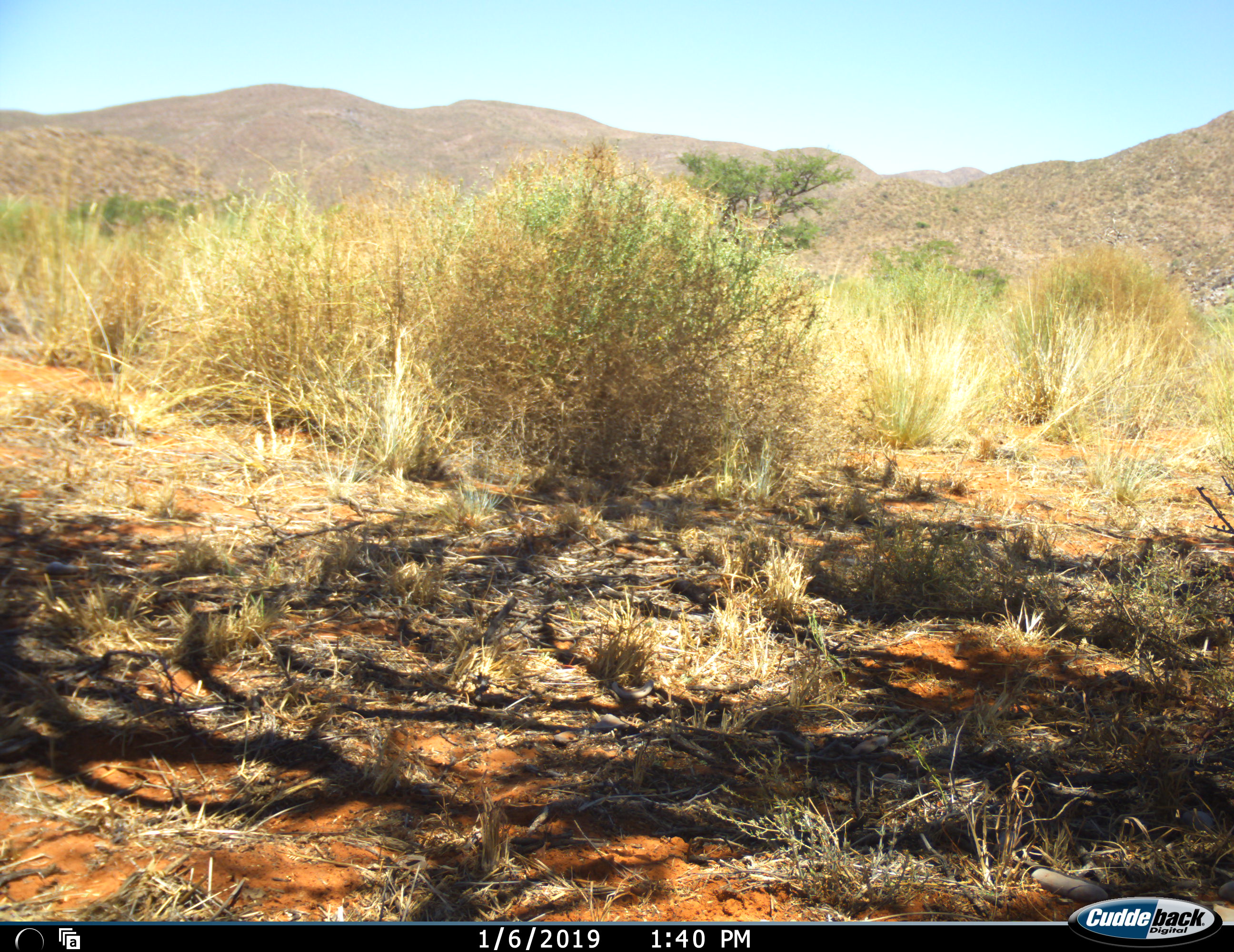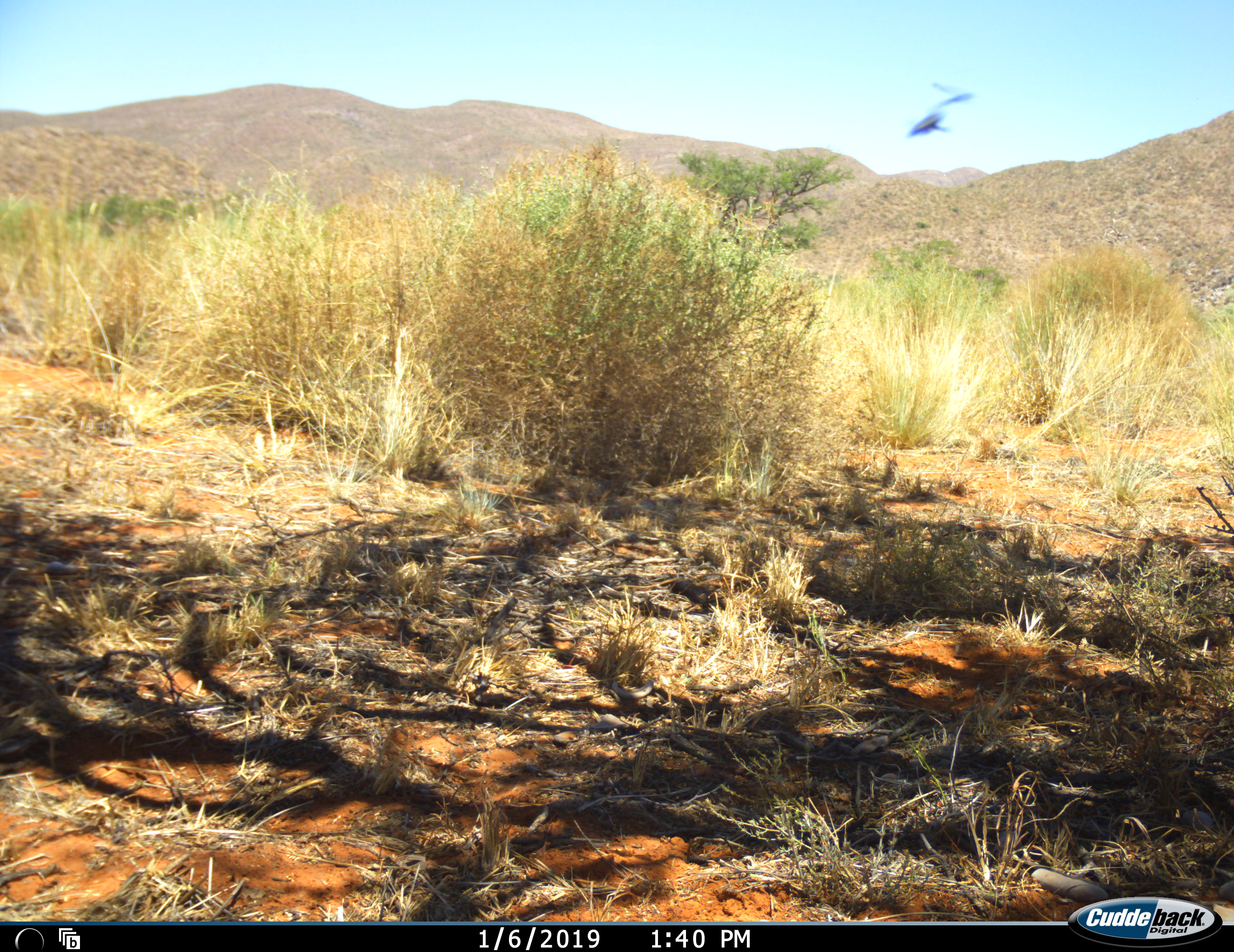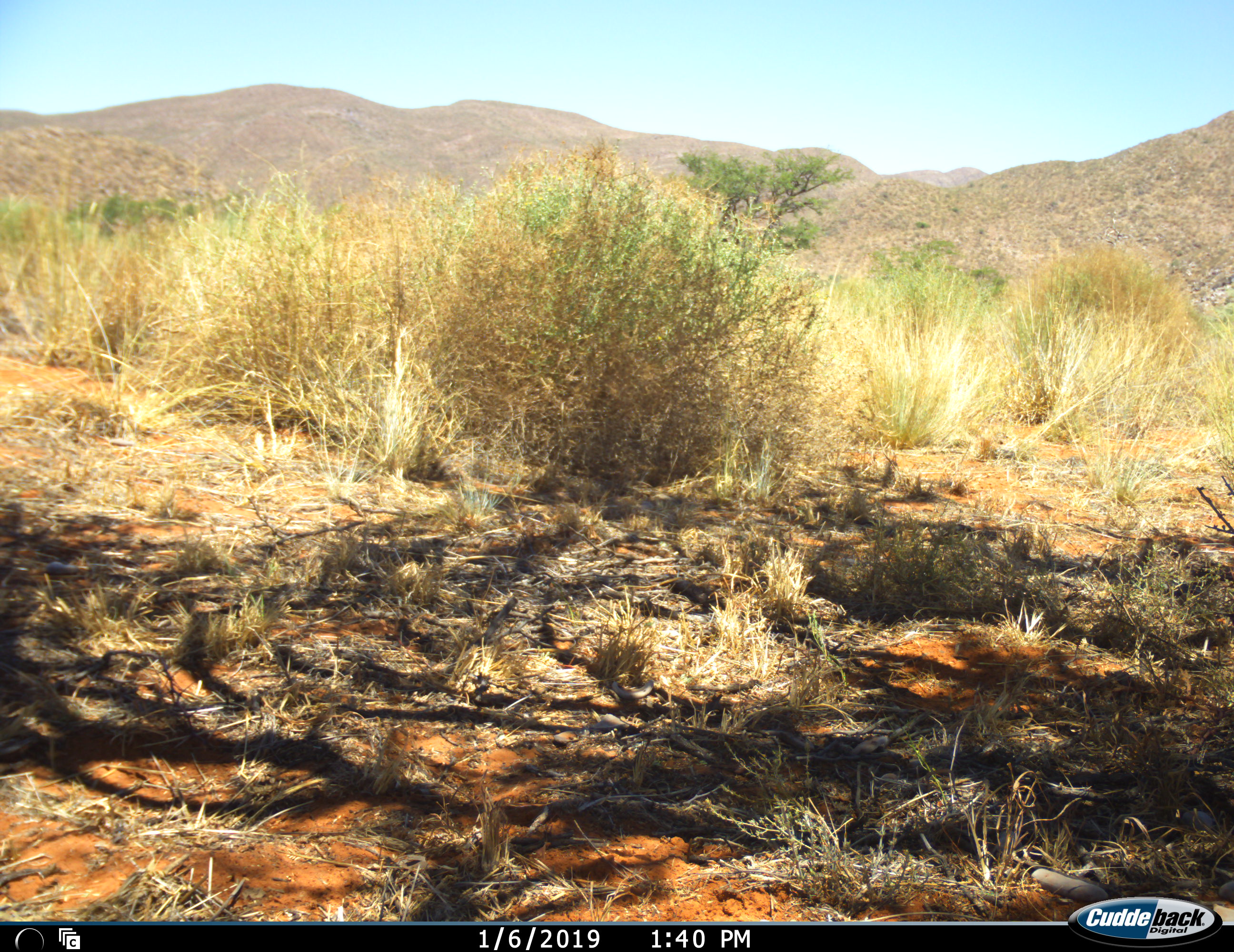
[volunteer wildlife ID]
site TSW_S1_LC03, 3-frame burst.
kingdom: Animalia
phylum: Chordata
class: Aves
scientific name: Aves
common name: bird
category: birdother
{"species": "birdother (bird) (Aves)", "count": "1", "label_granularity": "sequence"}